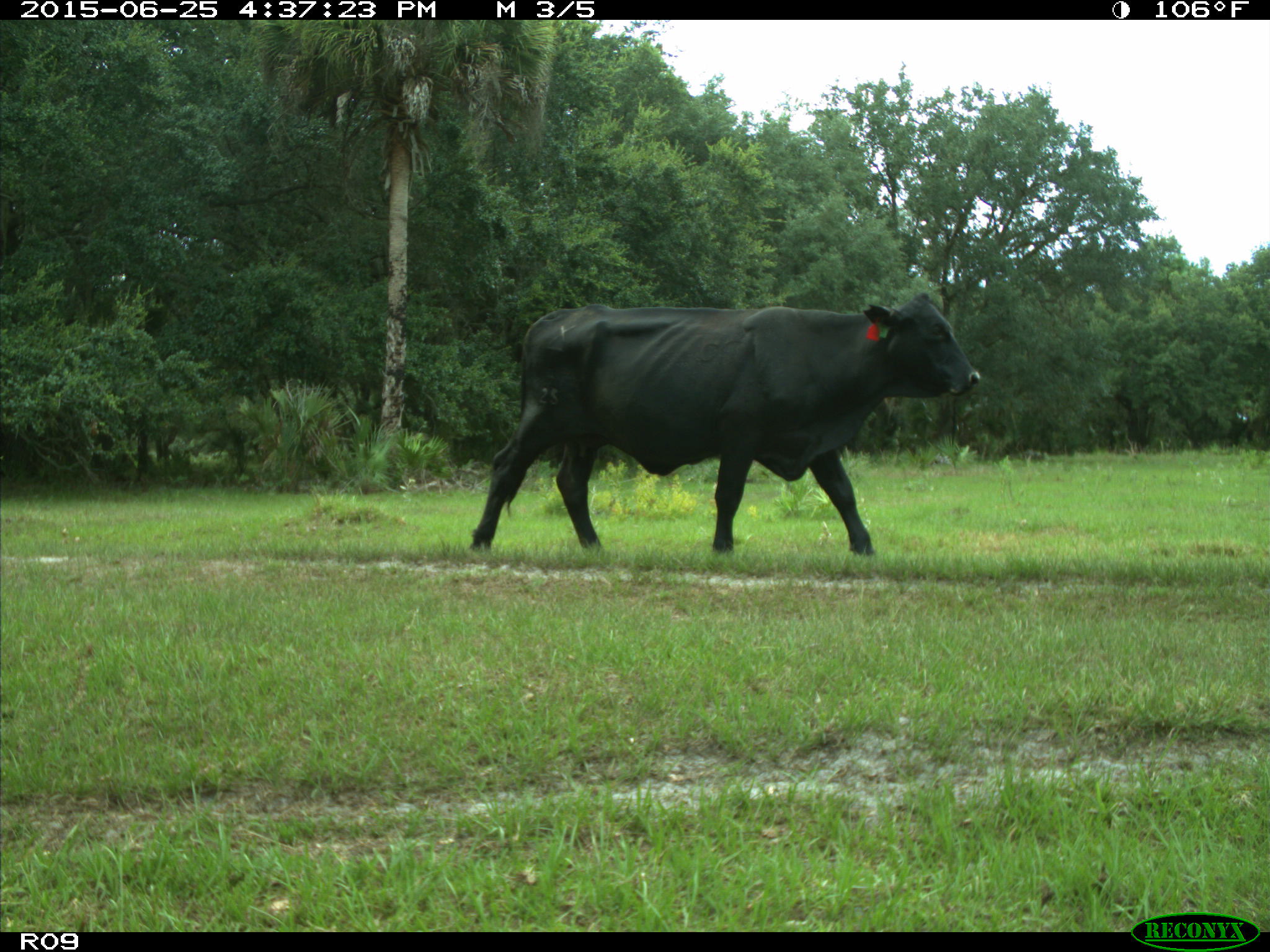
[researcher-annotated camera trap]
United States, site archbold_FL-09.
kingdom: Animalia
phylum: Chordata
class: Mammalia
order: Artiodactyla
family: Bovidae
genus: Bos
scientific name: Bos taurus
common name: domestic cow